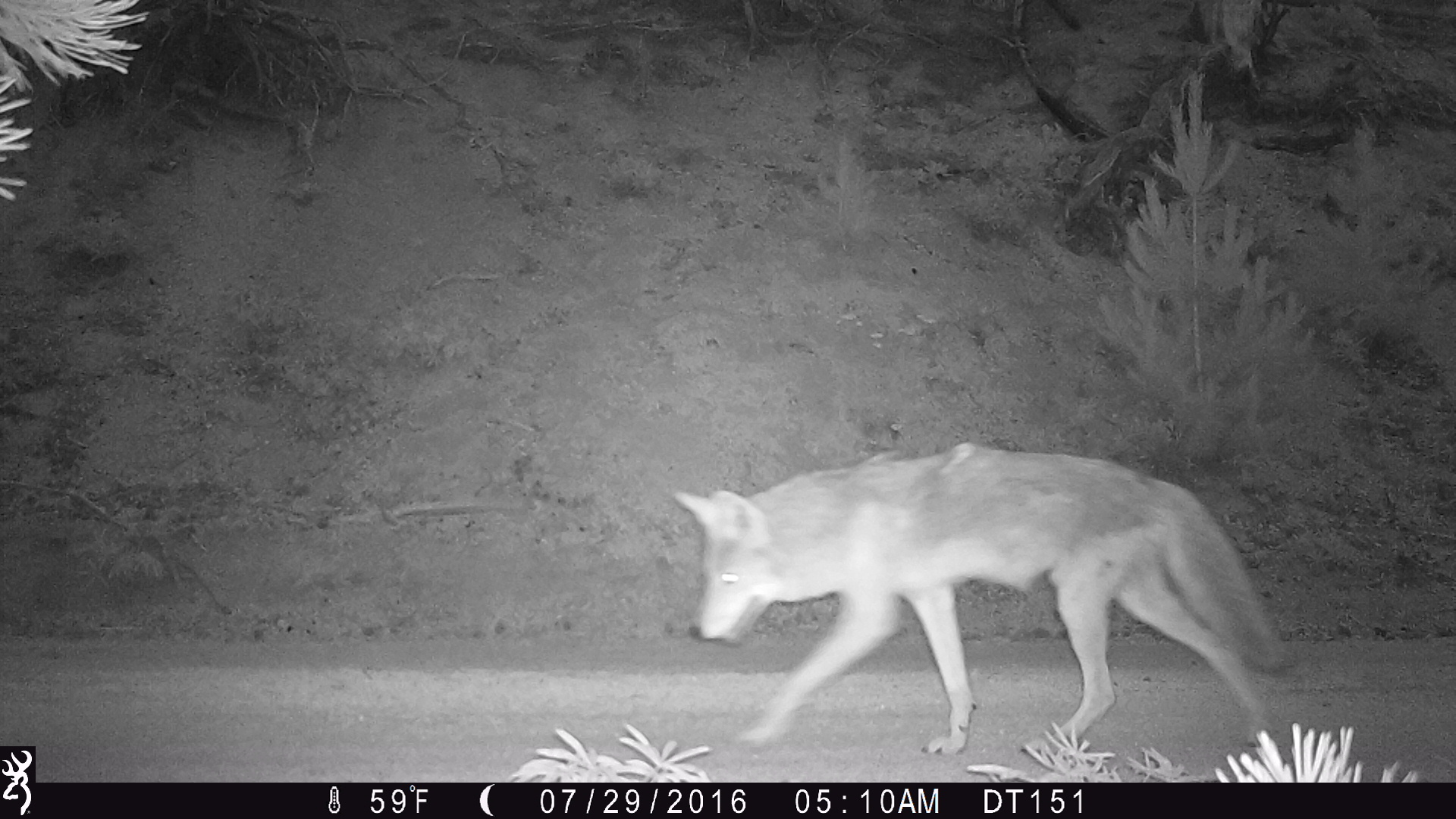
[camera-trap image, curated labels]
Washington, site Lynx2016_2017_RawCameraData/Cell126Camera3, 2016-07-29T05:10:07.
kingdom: Animalia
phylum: Chordata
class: Mammalia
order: Carnivora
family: Canidae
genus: Canis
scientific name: Canis latrans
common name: coyote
Canis latrans (coyote). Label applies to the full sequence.